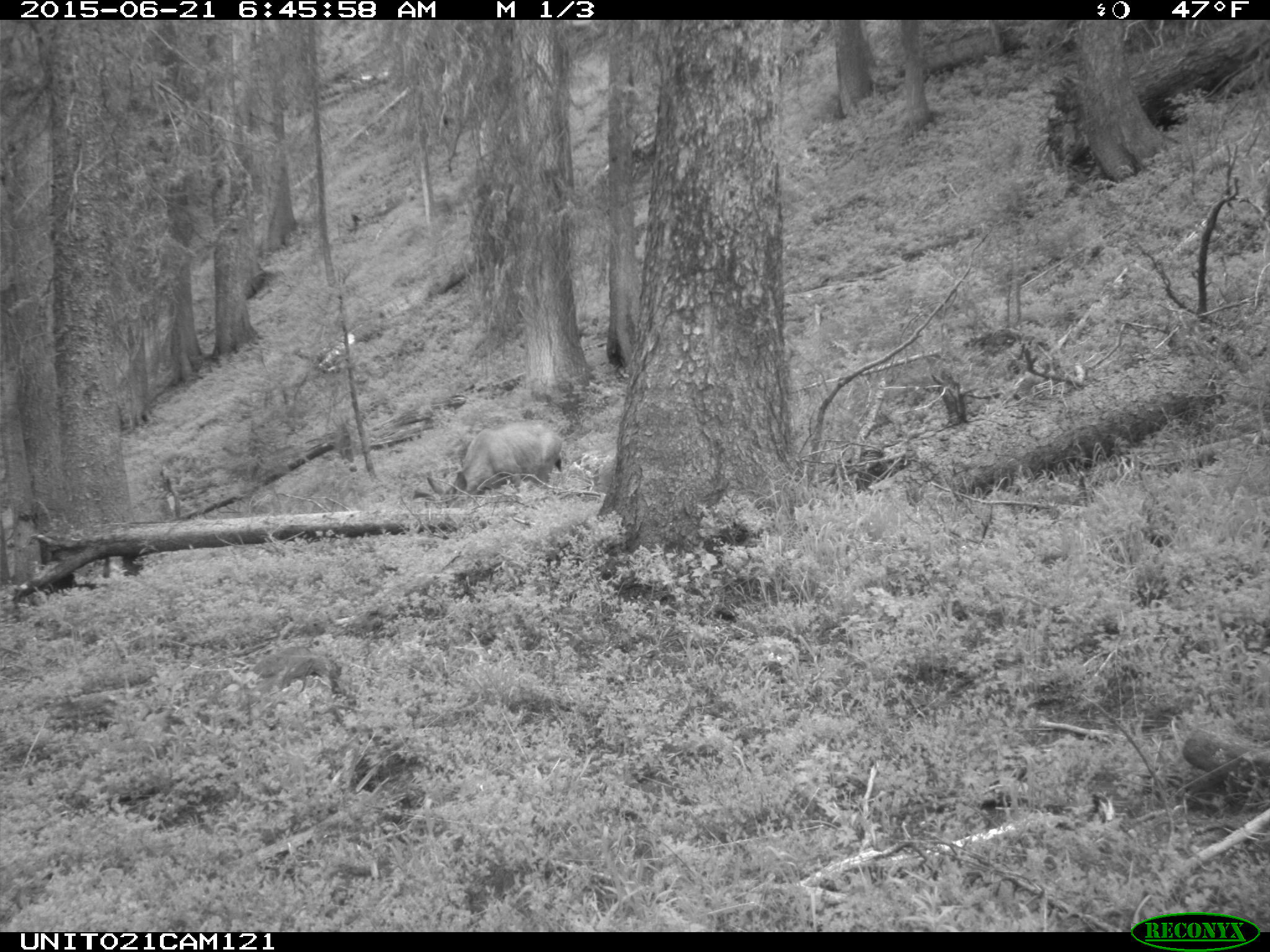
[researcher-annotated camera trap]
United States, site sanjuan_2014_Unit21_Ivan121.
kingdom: Animalia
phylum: Chordata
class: Mammalia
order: Artiodactyla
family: Cervidae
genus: Odocoileus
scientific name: Odocoileus hemionus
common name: mule deer